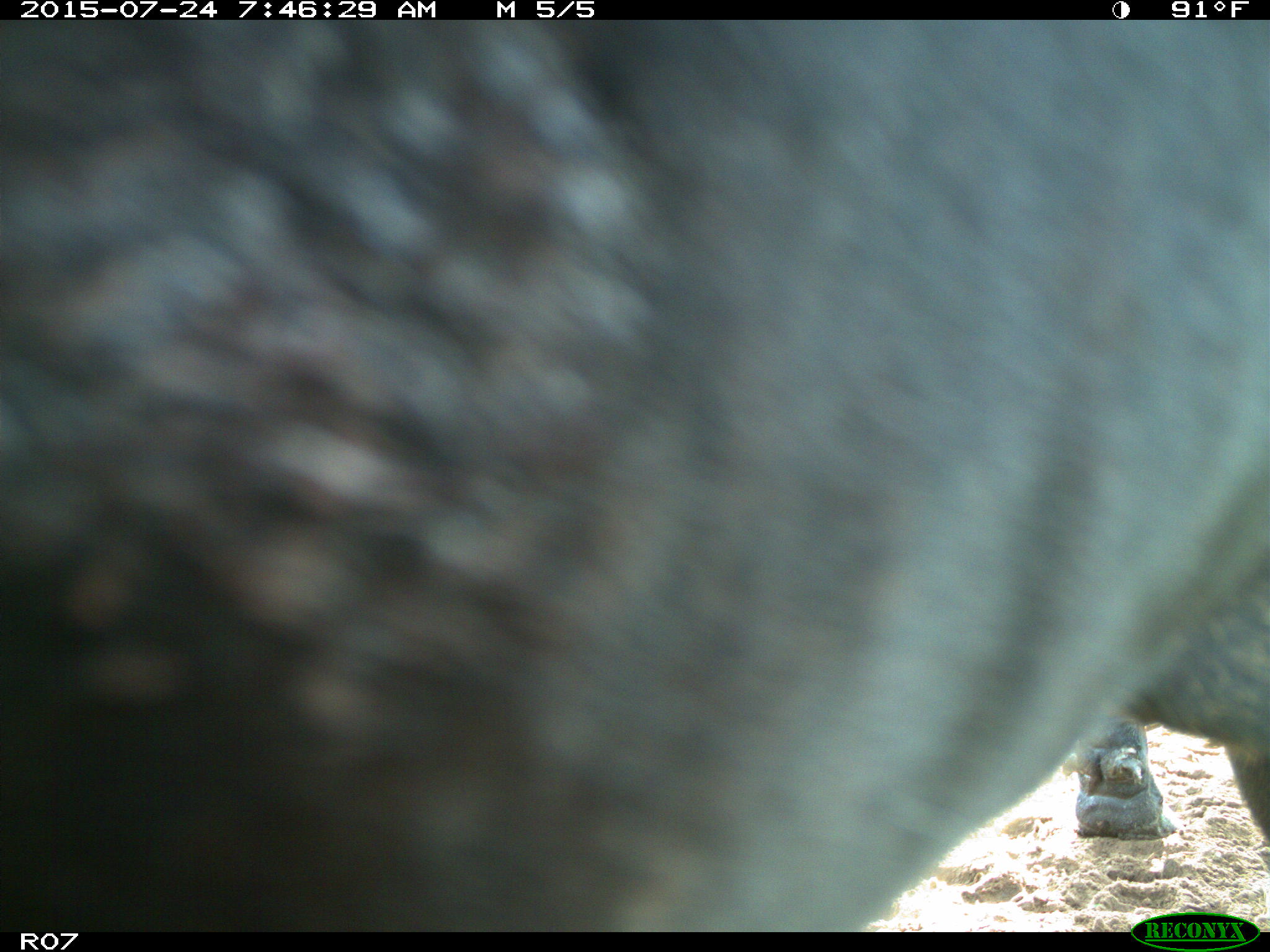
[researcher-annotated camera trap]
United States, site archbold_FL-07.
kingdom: Animalia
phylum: Chordata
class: Mammalia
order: Artiodactyla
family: Bovidae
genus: Bos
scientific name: Bos taurus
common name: domestic cow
Bos taurus (domestic cow).